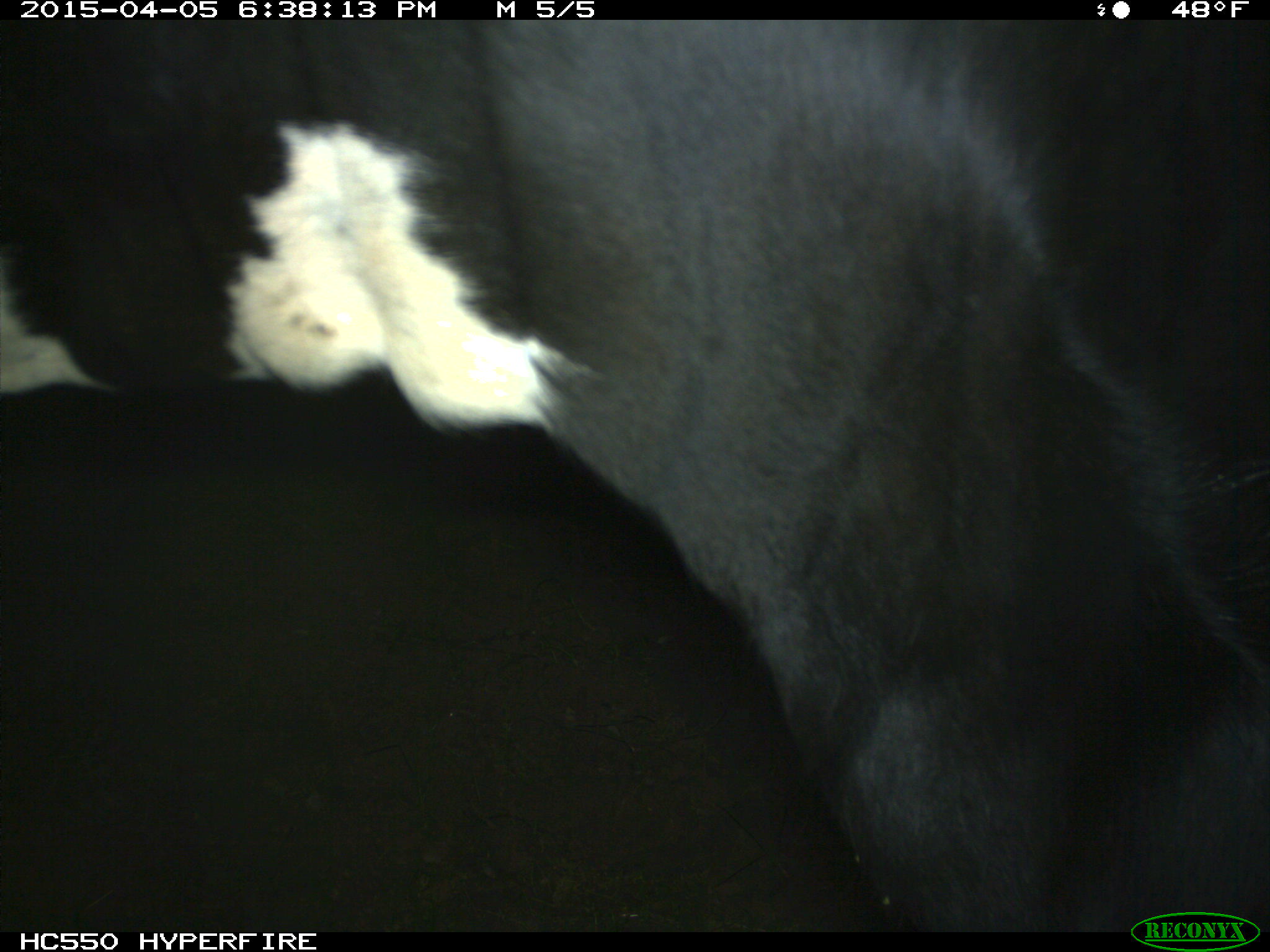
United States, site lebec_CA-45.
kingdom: Animalia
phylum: Chordata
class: Mammalia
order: Artiodactyla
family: Bovidae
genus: Bos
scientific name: Bos taurus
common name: domestic cow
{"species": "Bos taurus (domestic cow)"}